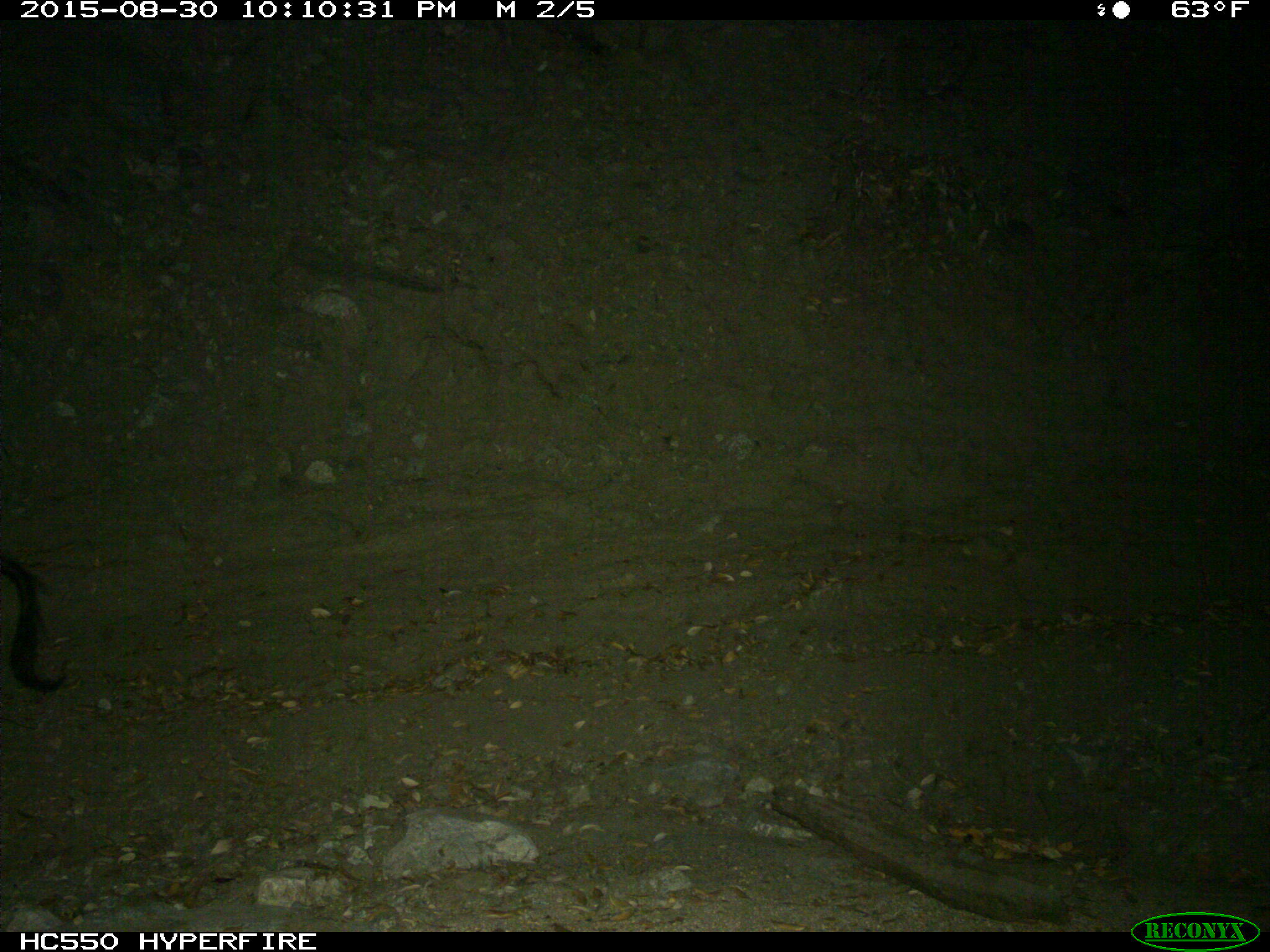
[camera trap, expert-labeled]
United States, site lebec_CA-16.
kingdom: Animalia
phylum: Chordata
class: Mammalia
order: Artiodactyla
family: Suidae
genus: Sus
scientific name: Sus scrofa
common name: wild boar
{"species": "Sus scrofa (wild boar)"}